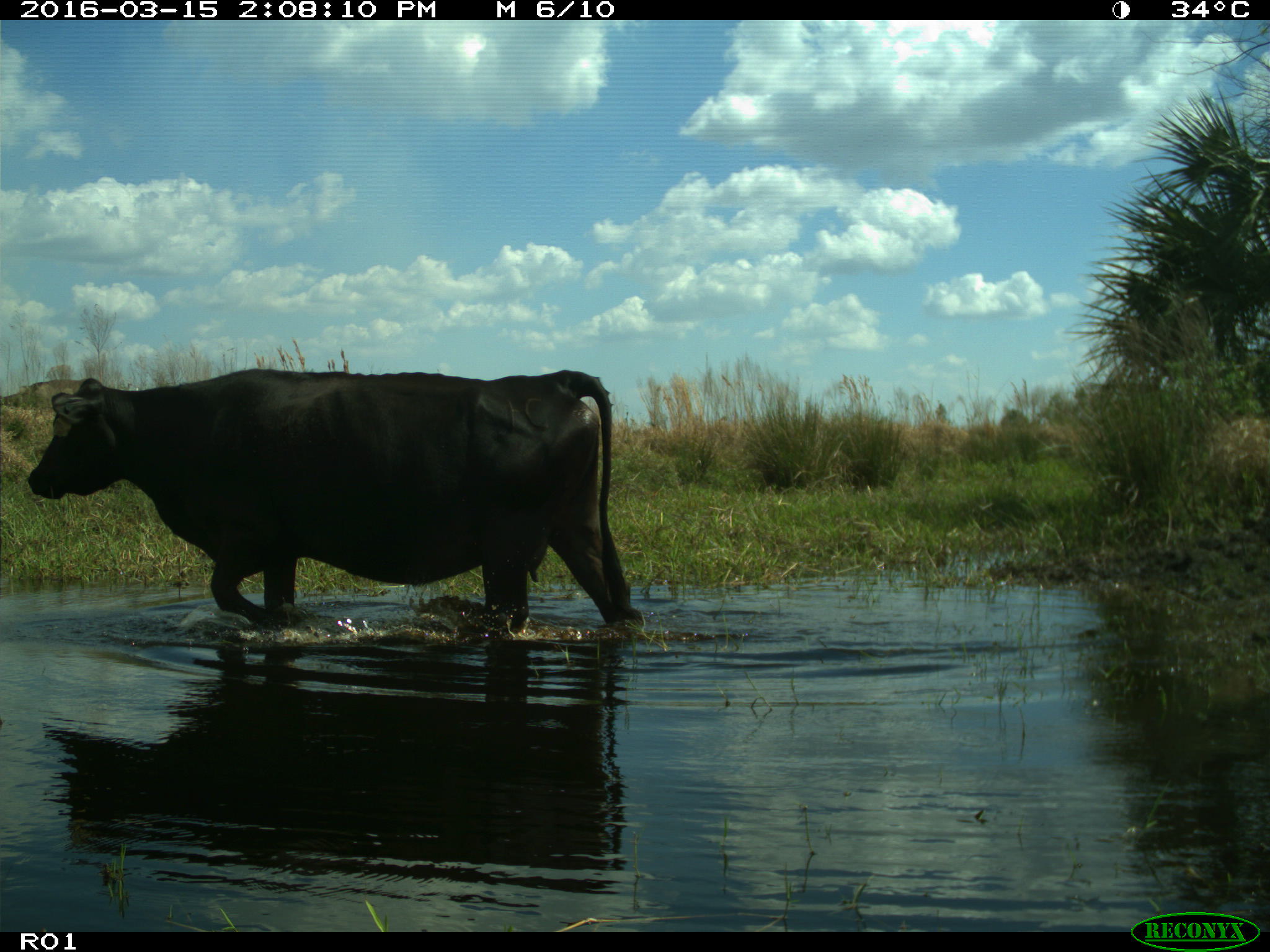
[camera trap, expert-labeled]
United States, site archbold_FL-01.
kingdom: Animalia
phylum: Chordata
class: Mammalia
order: Artiodactyla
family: Bovidae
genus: Bos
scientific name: Bos taurus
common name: domestic cow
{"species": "Bos taurus (domestic cow)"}